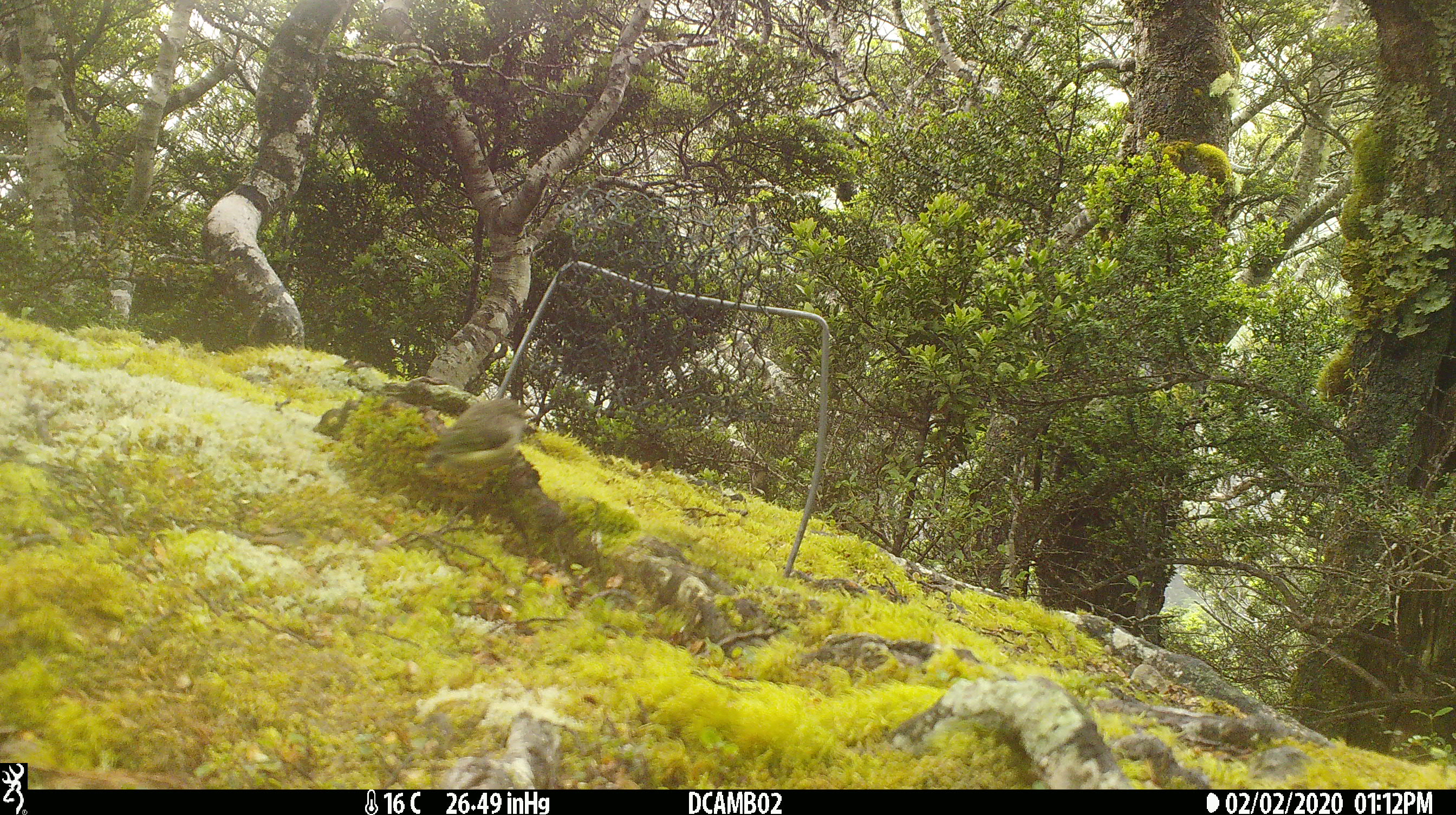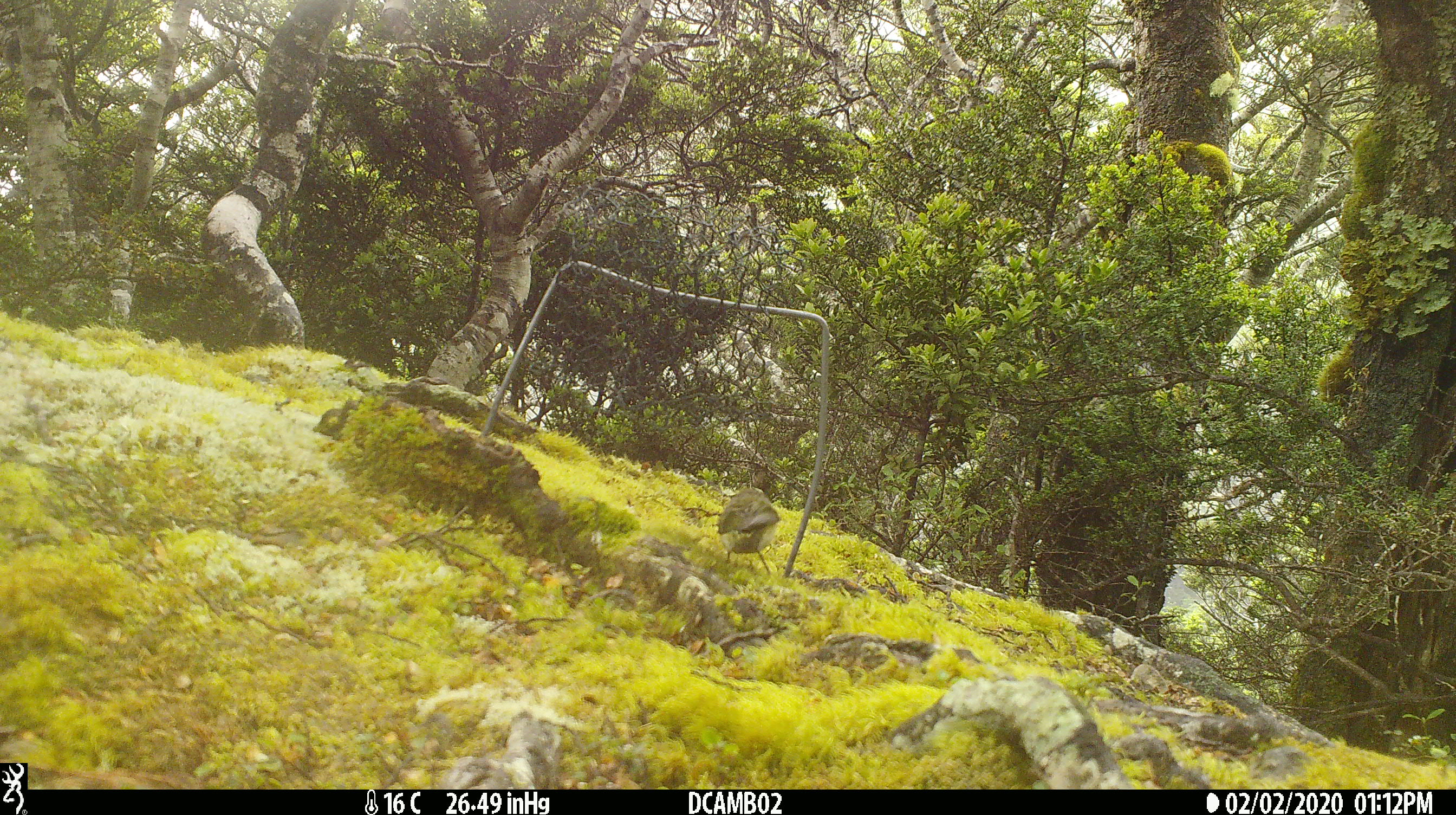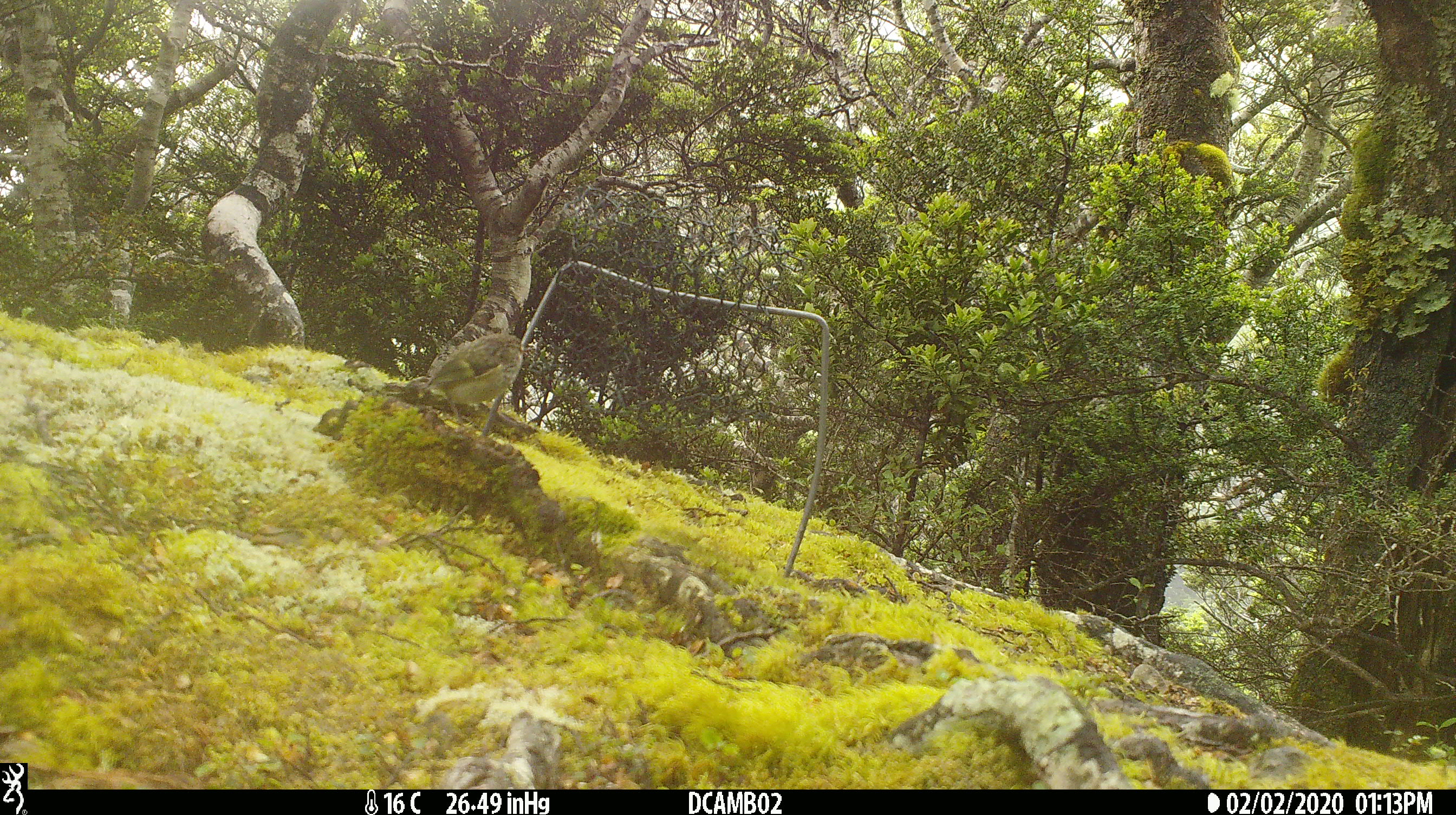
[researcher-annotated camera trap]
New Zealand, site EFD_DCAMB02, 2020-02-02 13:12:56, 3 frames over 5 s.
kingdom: Animalia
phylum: Chordata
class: Aves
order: Passeriformes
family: Acanthisittidae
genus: Acanthisitta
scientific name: Acanthisitta chloris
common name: rifleman